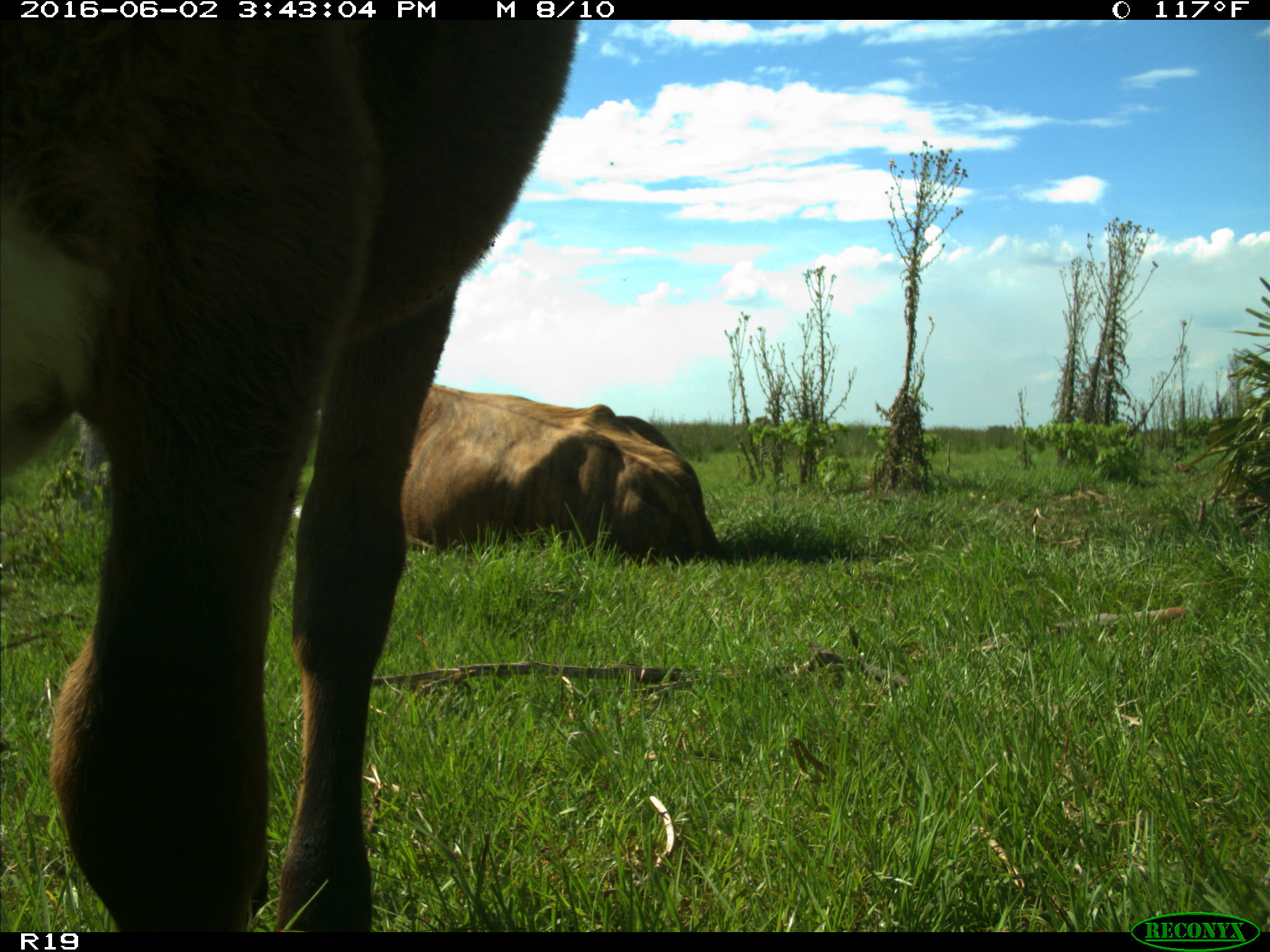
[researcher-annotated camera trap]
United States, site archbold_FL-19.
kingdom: Animalia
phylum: Chordata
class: Mammalia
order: Artiodactyla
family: Bovidae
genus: Bos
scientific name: Bos taurus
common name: domestic cow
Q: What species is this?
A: Bos taurus (domestic cow).